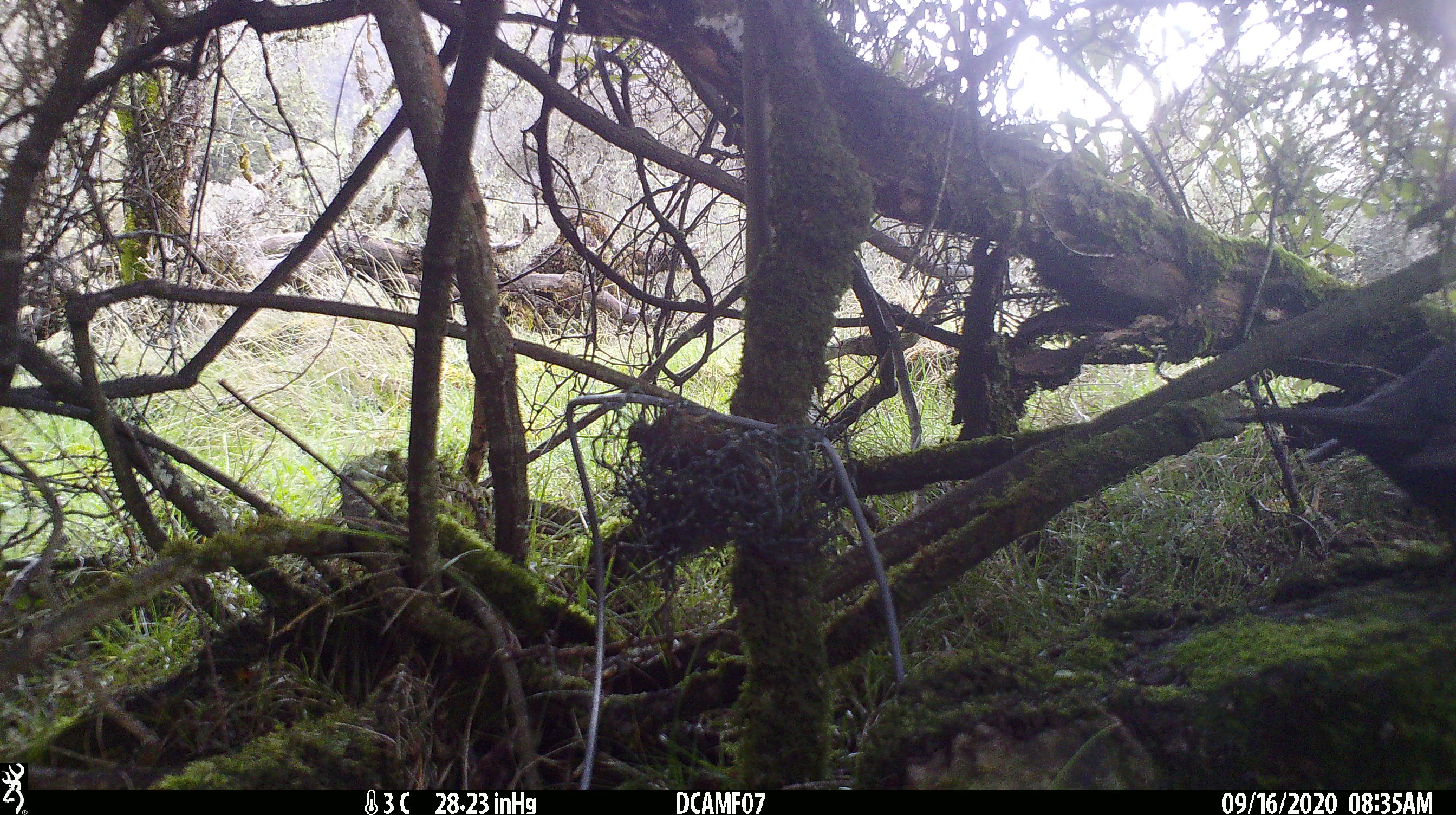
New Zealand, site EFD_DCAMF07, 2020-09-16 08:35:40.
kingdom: Animalia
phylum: Chordata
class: Aves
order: Passeriformes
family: Turdidae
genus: Turdus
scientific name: Turdus merula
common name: eurasian blackbird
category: blackbird